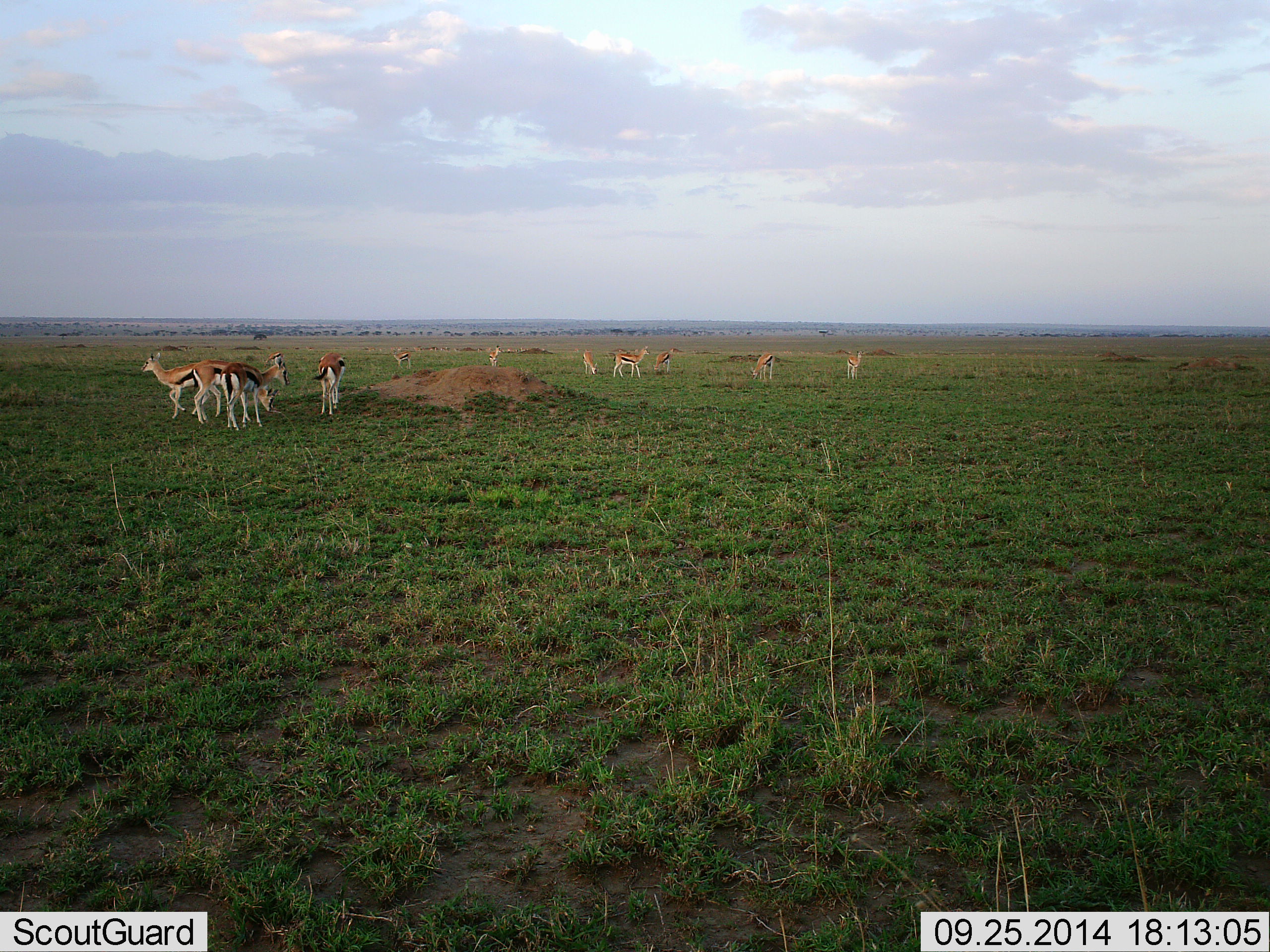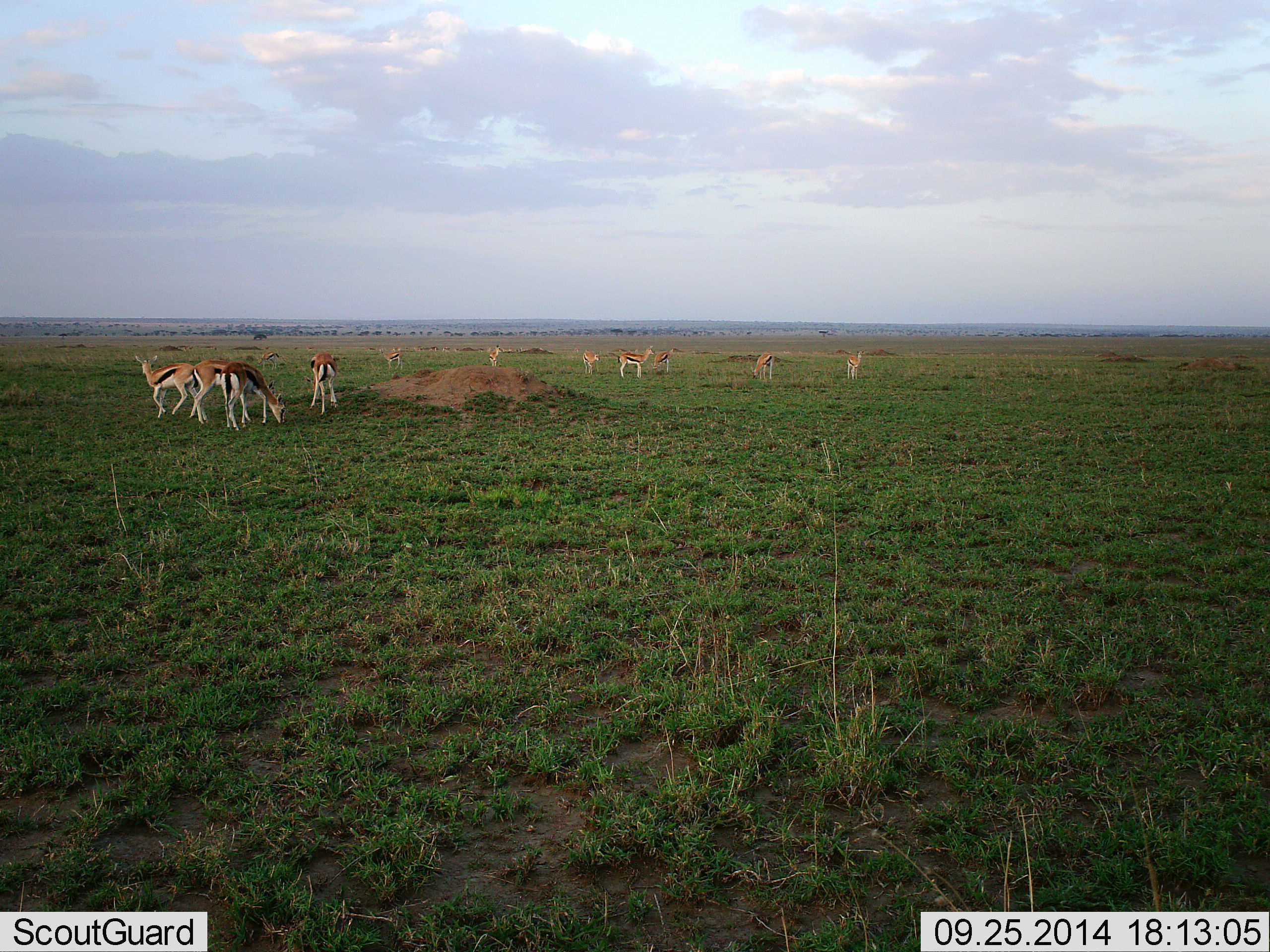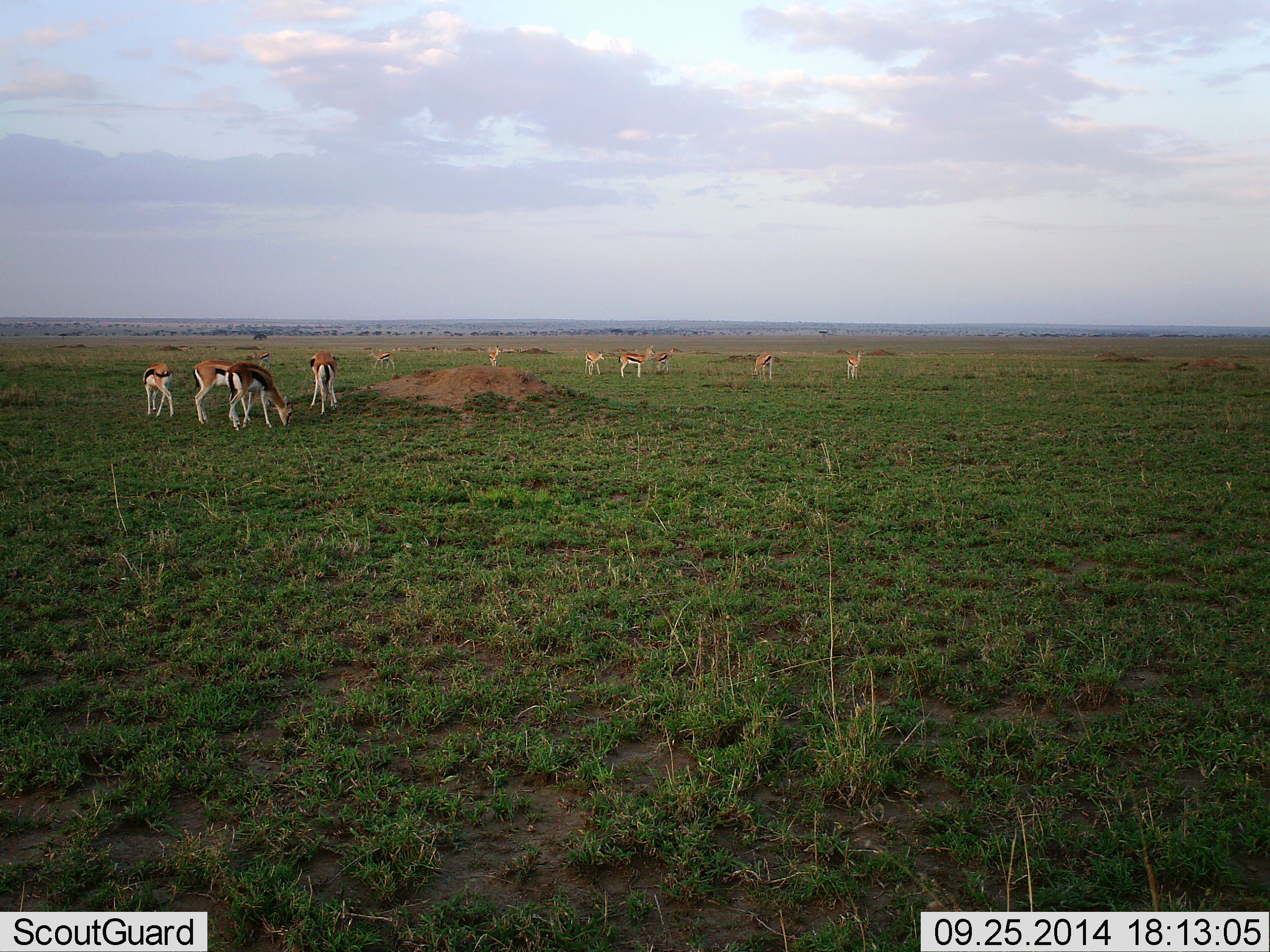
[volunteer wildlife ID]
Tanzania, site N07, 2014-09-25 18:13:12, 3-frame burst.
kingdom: Animalia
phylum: Chordata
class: Mammalia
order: Artiodactyla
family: Bovidae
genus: Eudorcas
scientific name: Eudorcas thomsonii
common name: thomson's gazelle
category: gazellethomsons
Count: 11-50.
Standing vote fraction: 100%.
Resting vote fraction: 0%.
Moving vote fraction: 40%.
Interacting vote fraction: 0%.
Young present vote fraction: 0%.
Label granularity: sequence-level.